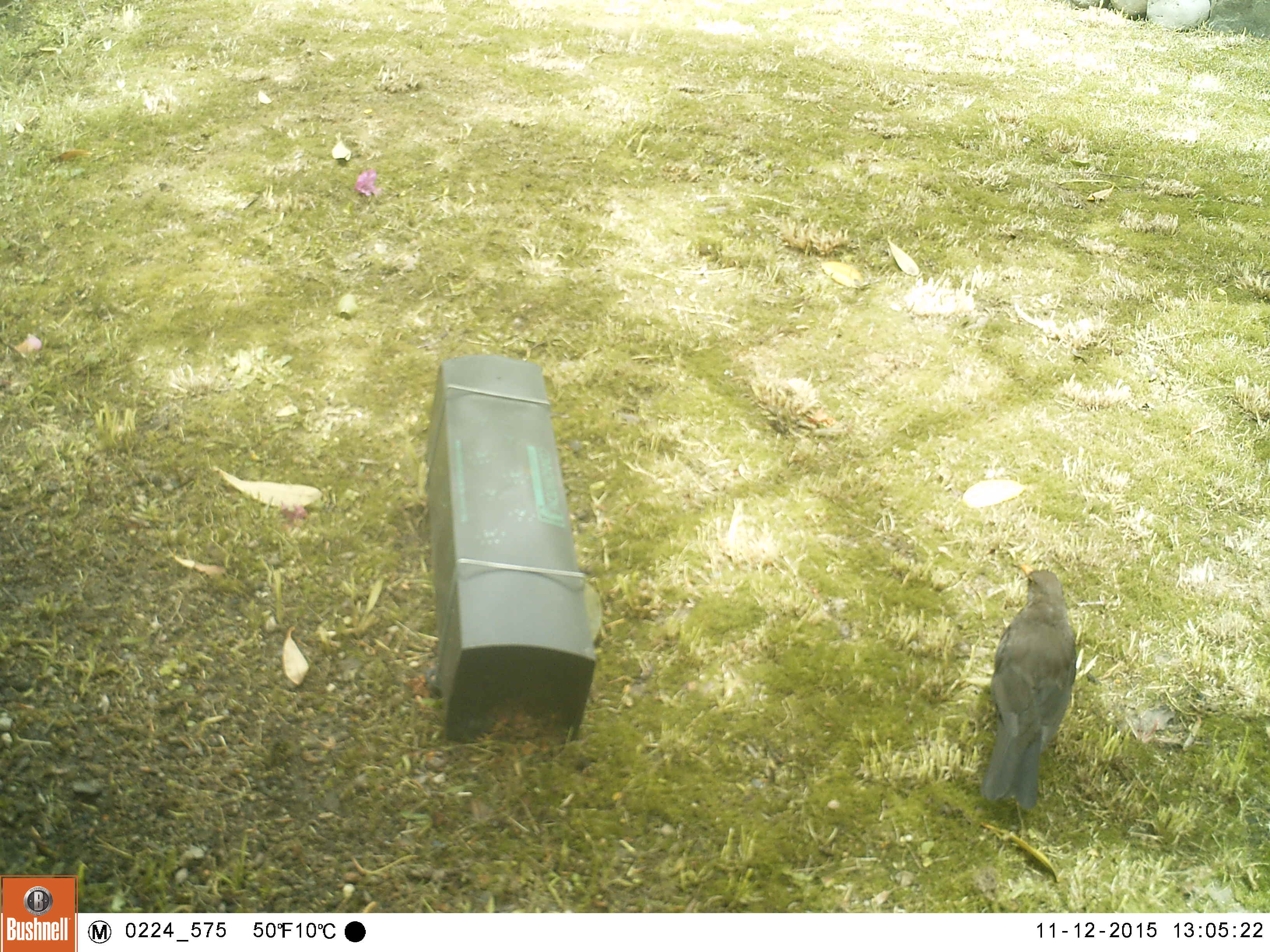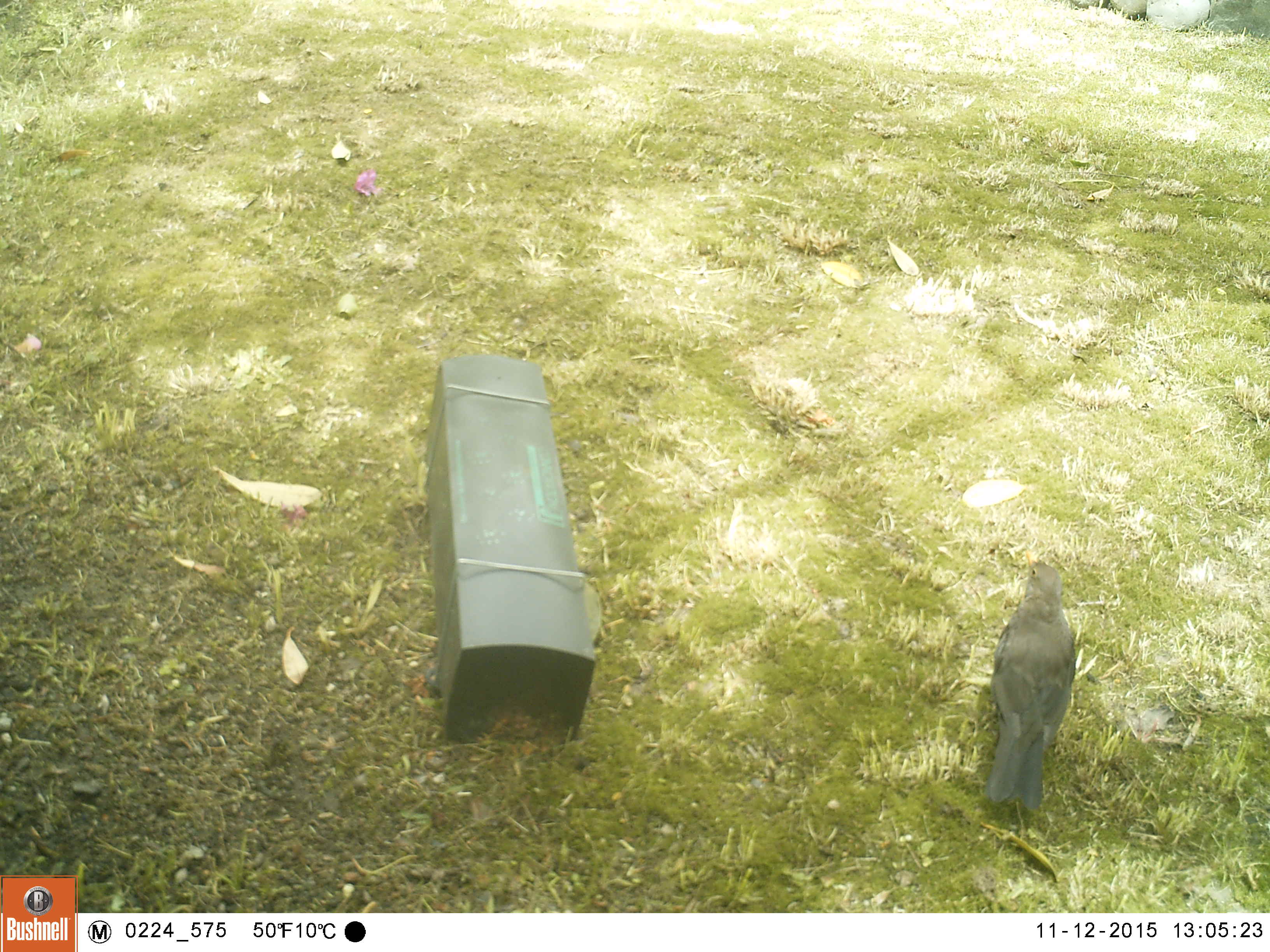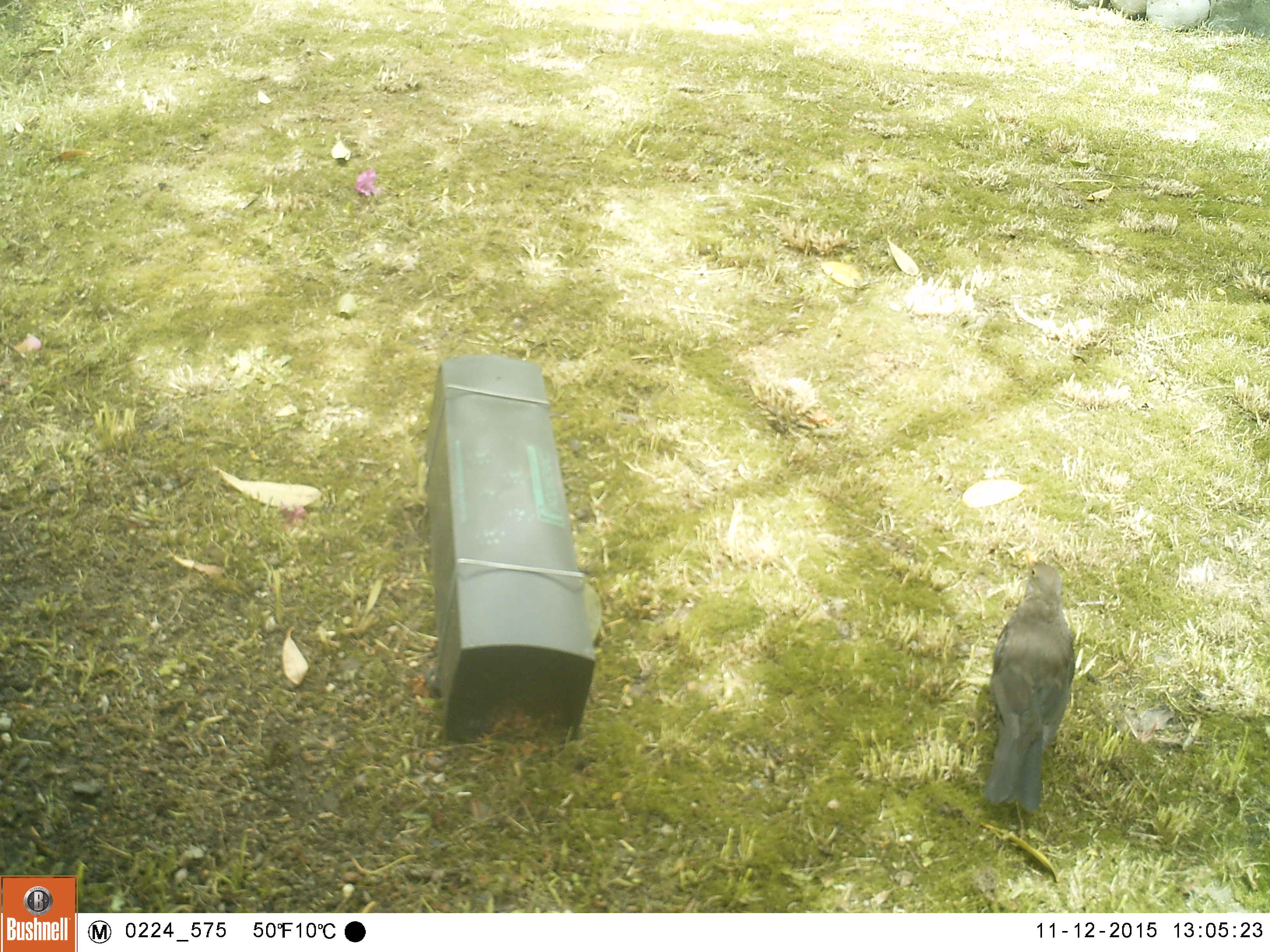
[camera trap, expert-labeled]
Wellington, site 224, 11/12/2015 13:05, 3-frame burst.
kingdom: Animalia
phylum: Chordata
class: Aves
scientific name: Aves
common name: bird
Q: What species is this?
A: Bird (Aves).